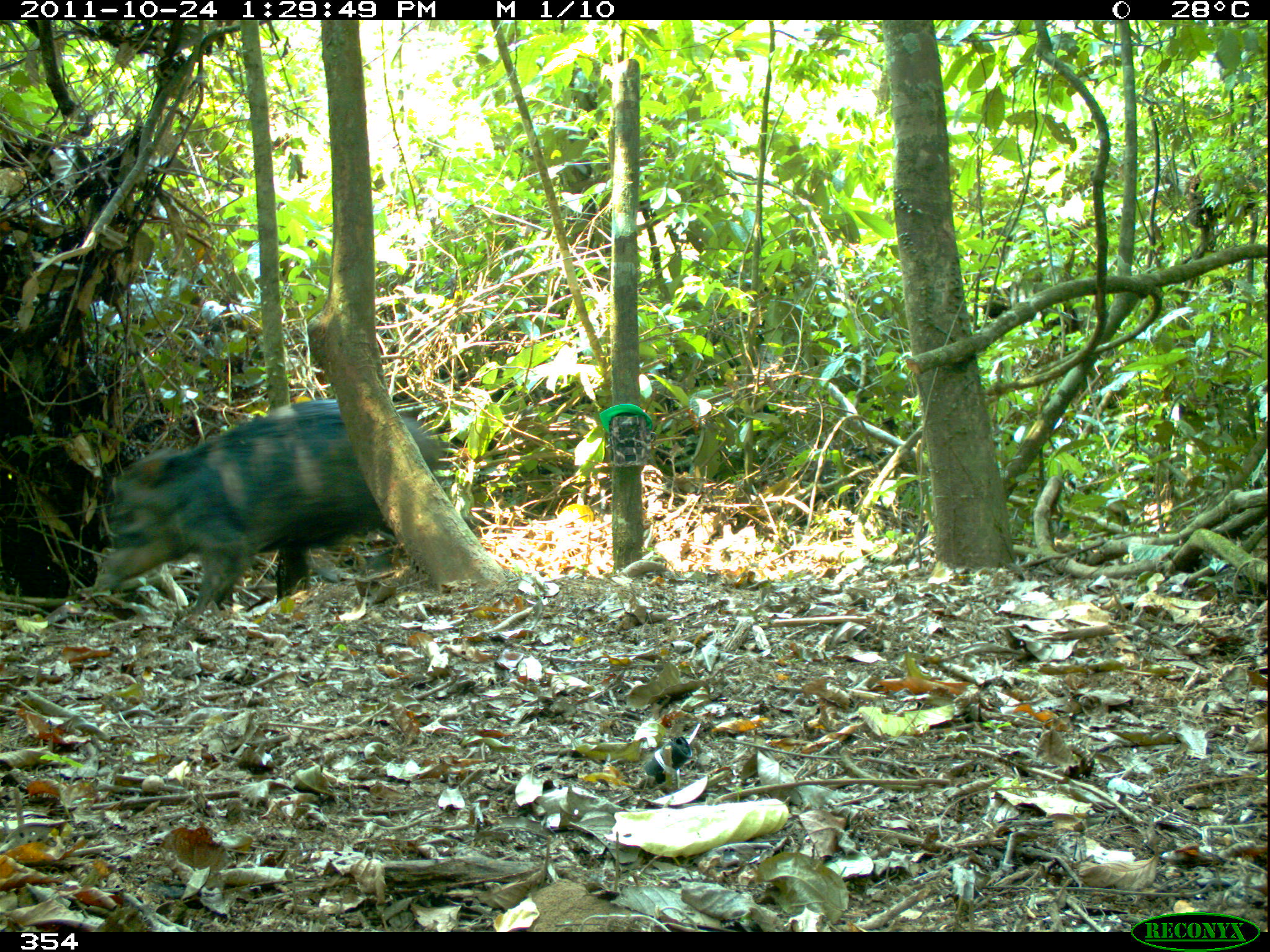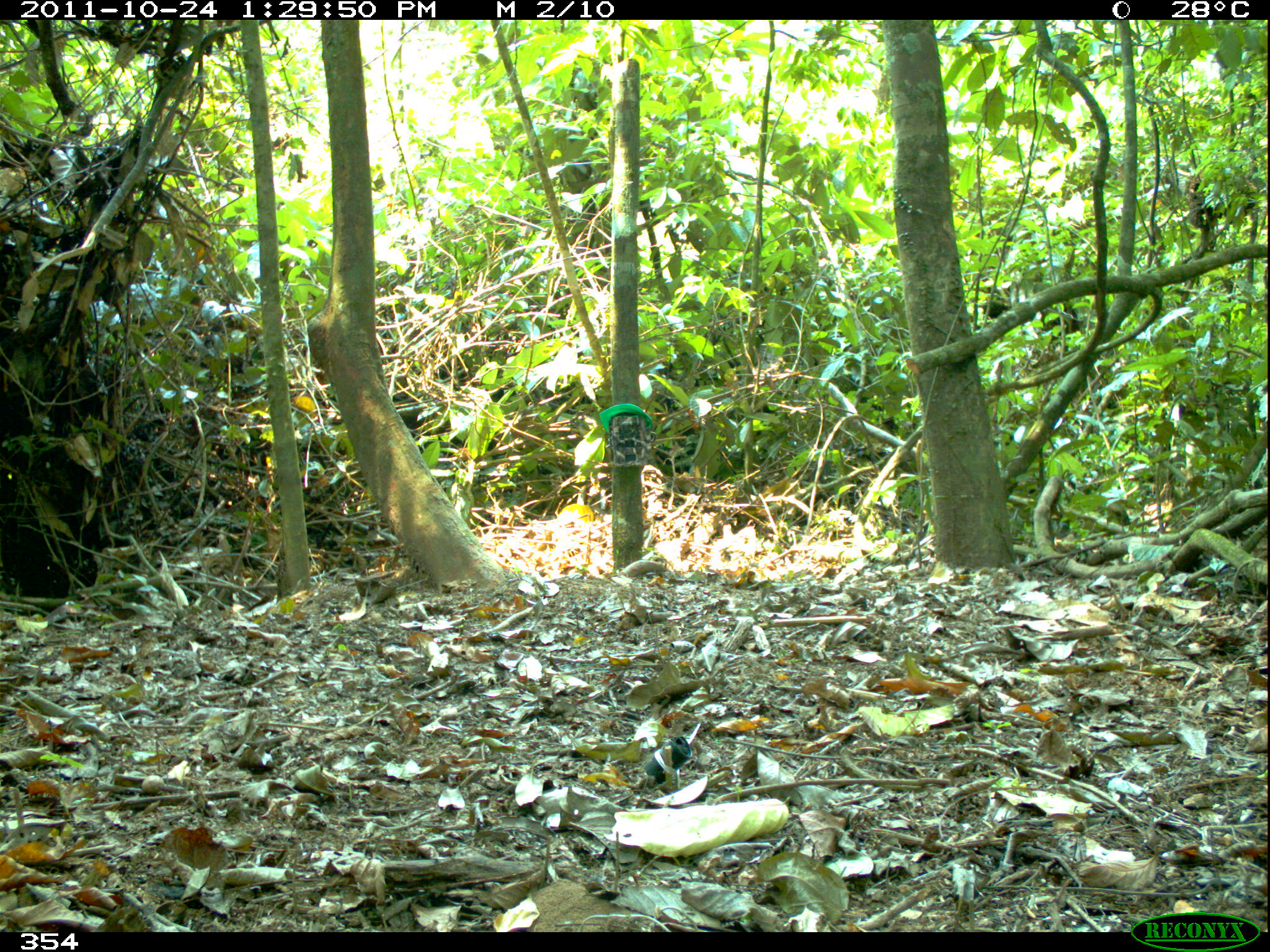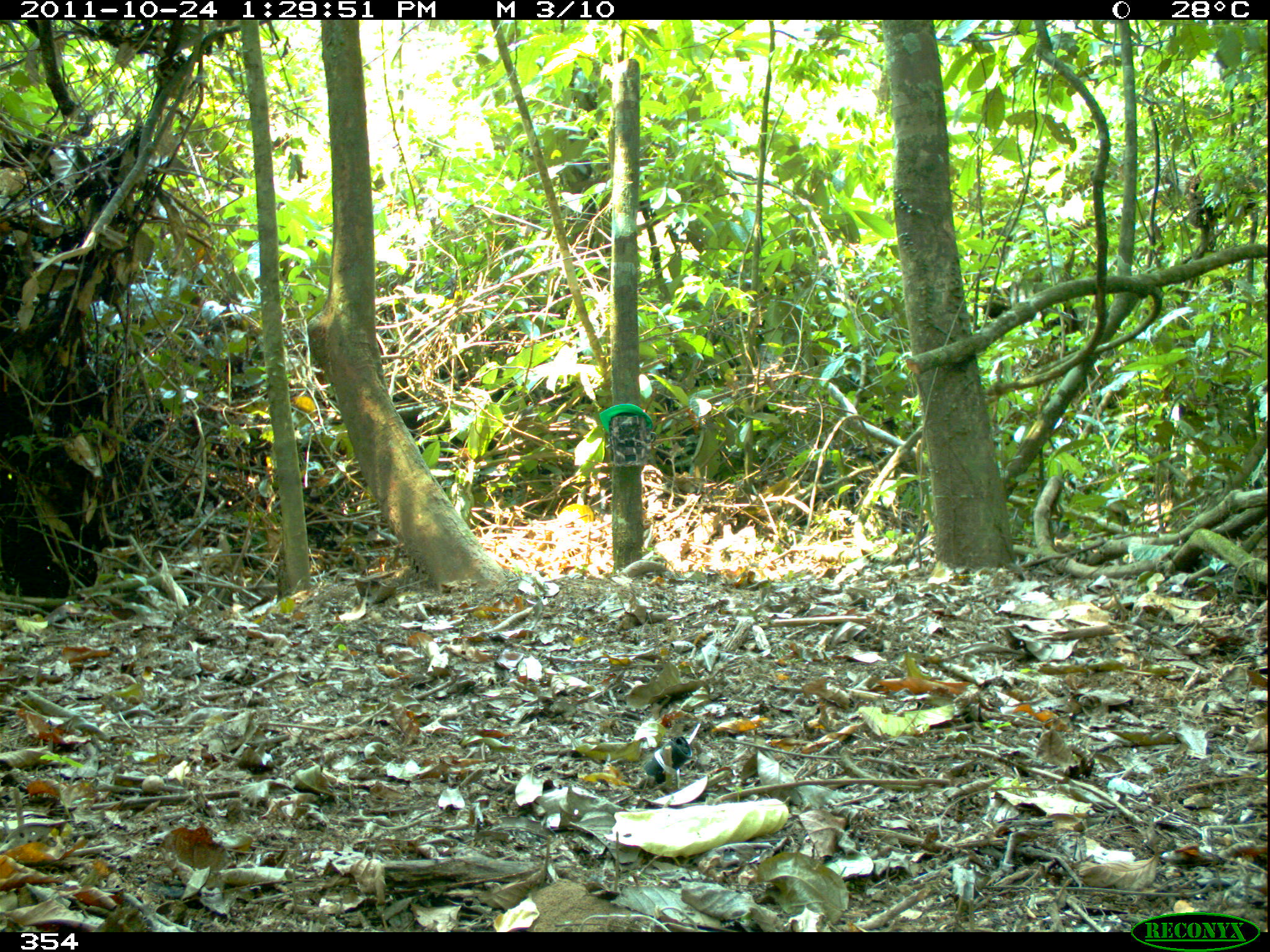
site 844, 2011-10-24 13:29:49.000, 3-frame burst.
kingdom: Animalia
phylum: Chordata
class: Mammalia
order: Artiodactyla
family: Tayassuidae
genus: Tayassu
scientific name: Tayassu pecari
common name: white-lipped peccary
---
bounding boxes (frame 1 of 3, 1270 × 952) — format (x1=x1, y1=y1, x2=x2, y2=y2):
tayassu pecari: (x1=88, y1=395, x2=450, y2=613)